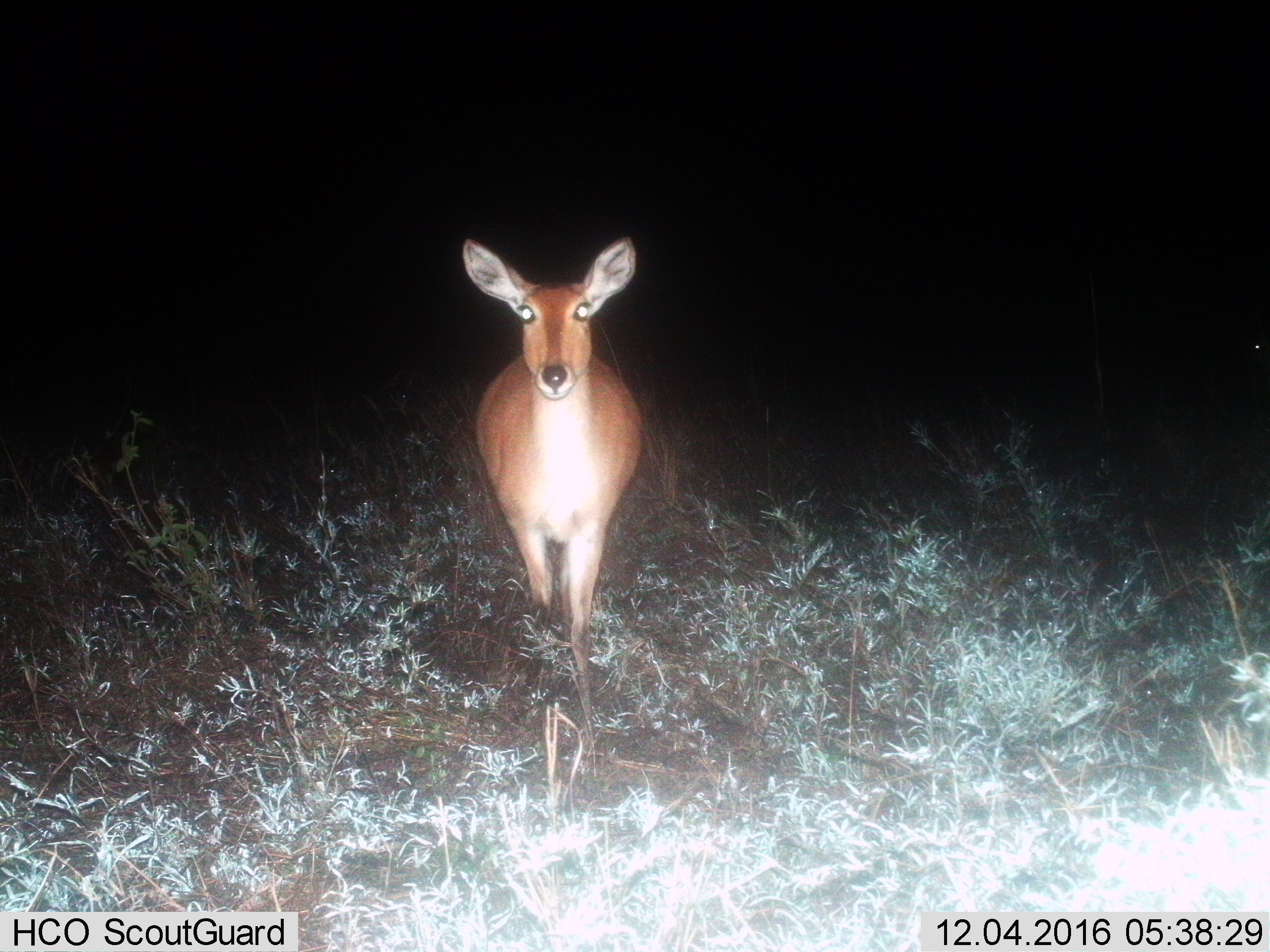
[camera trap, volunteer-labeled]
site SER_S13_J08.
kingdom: Animalia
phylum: Chordata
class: Mammalia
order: Artiodactyla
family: Bovidae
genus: Redunca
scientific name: Redunca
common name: reedbuck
Reedbuck (Redunca), count 1. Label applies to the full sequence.